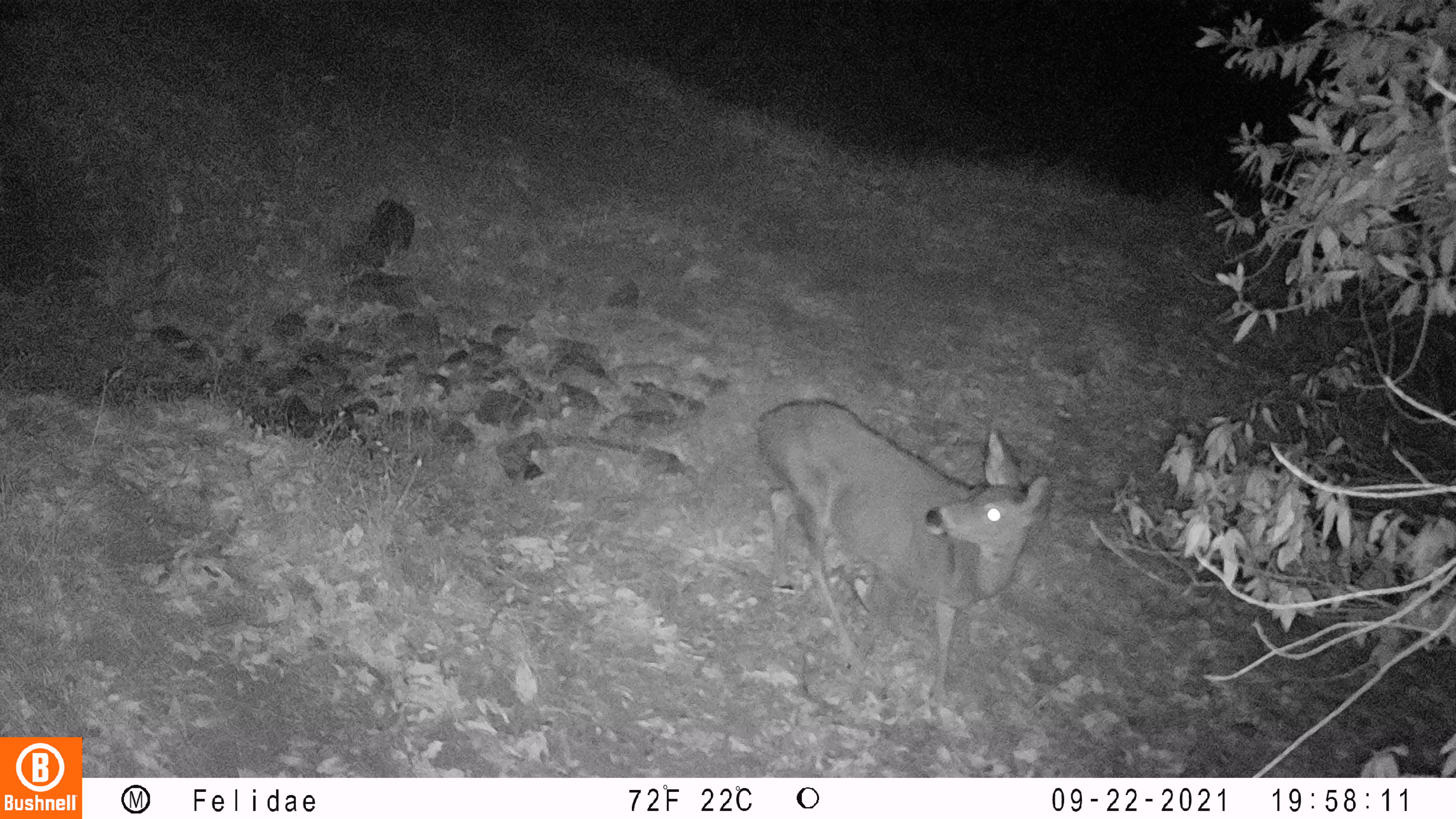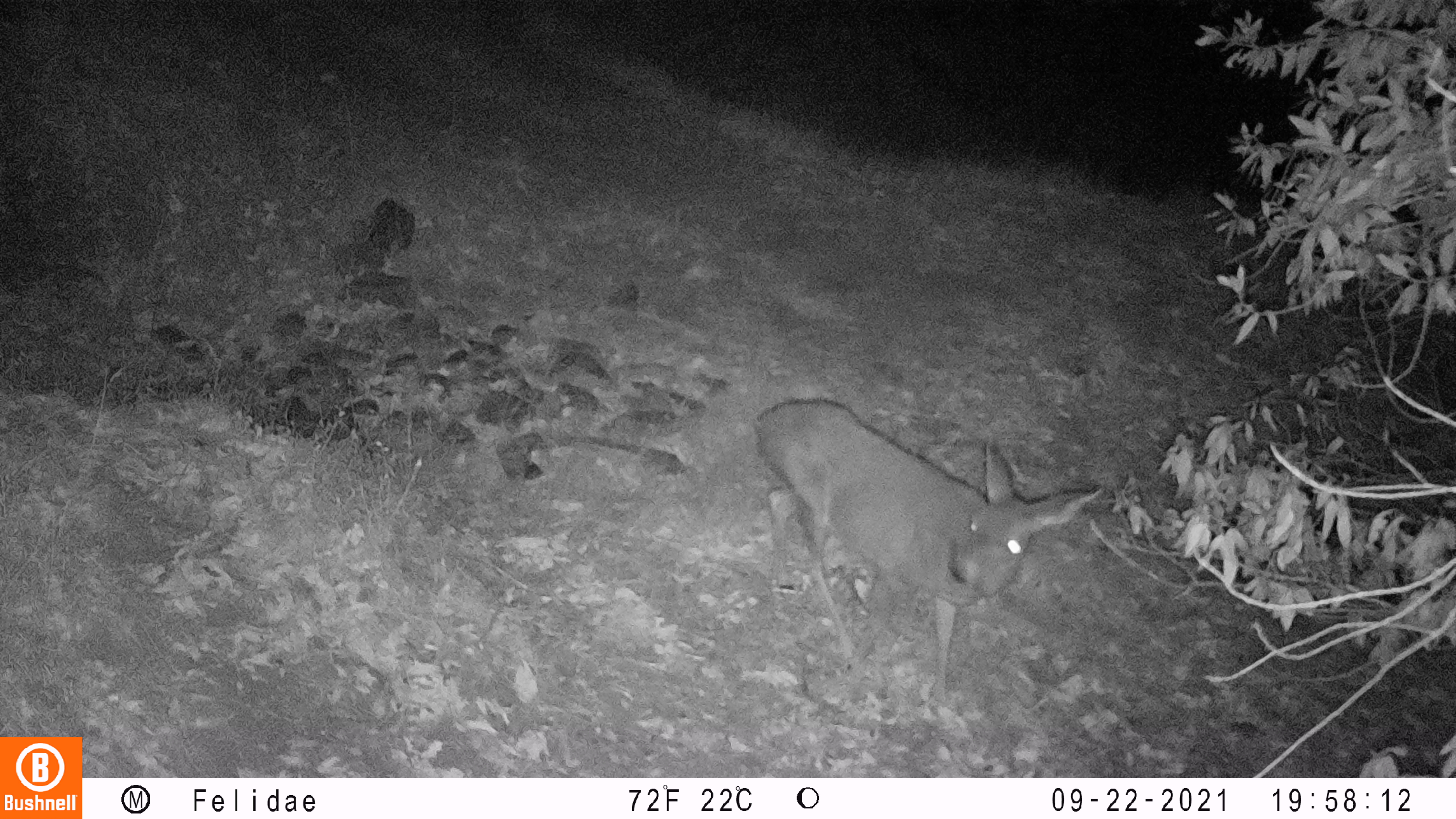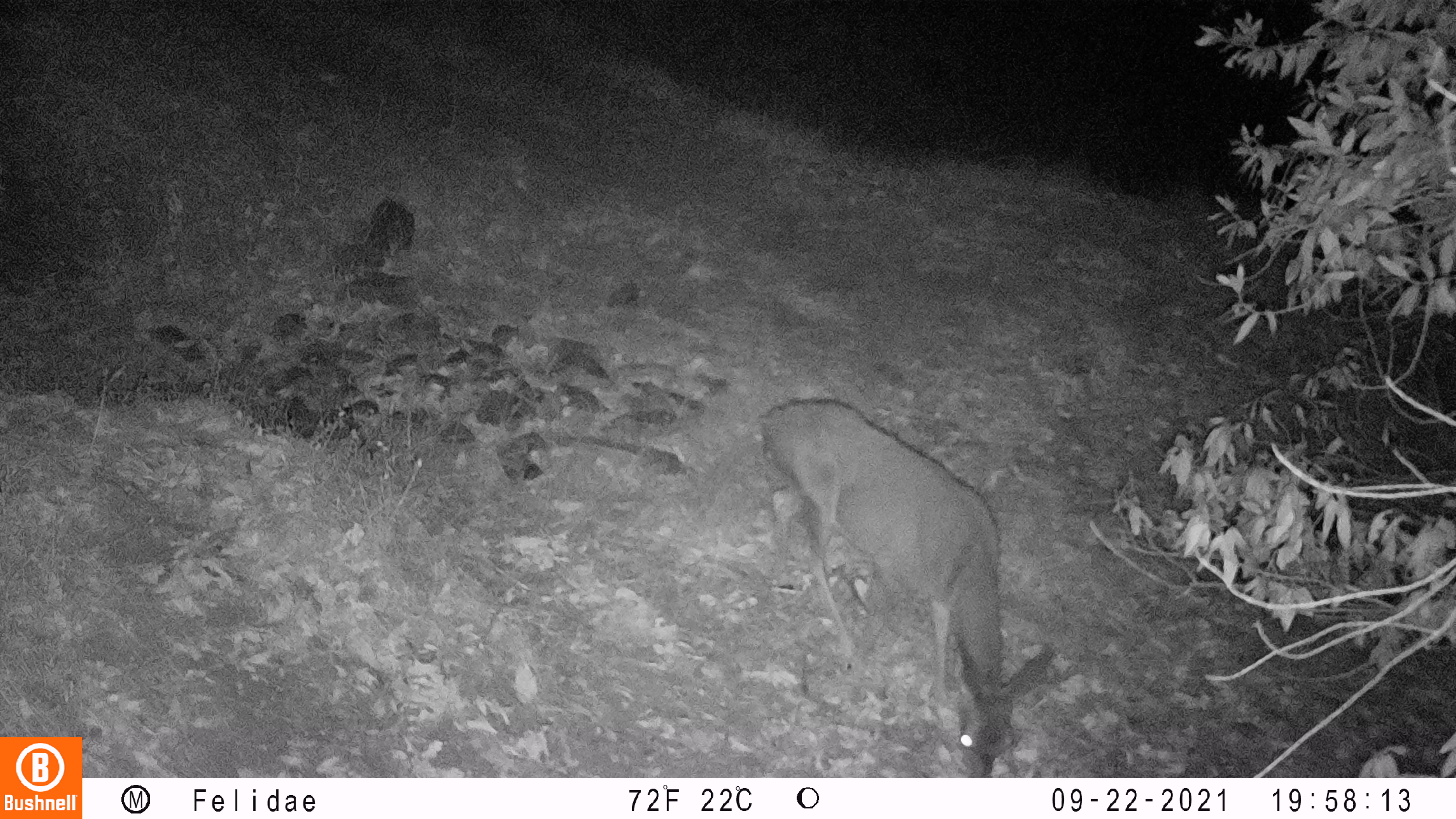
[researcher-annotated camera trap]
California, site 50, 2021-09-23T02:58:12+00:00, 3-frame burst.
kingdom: Animalia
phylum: Chordata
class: Mammalia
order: Artiodactyla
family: Cervidae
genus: Odocoileus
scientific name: Odocoileus hemionus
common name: mule deer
Mule deer (Odocoileus hemionus).